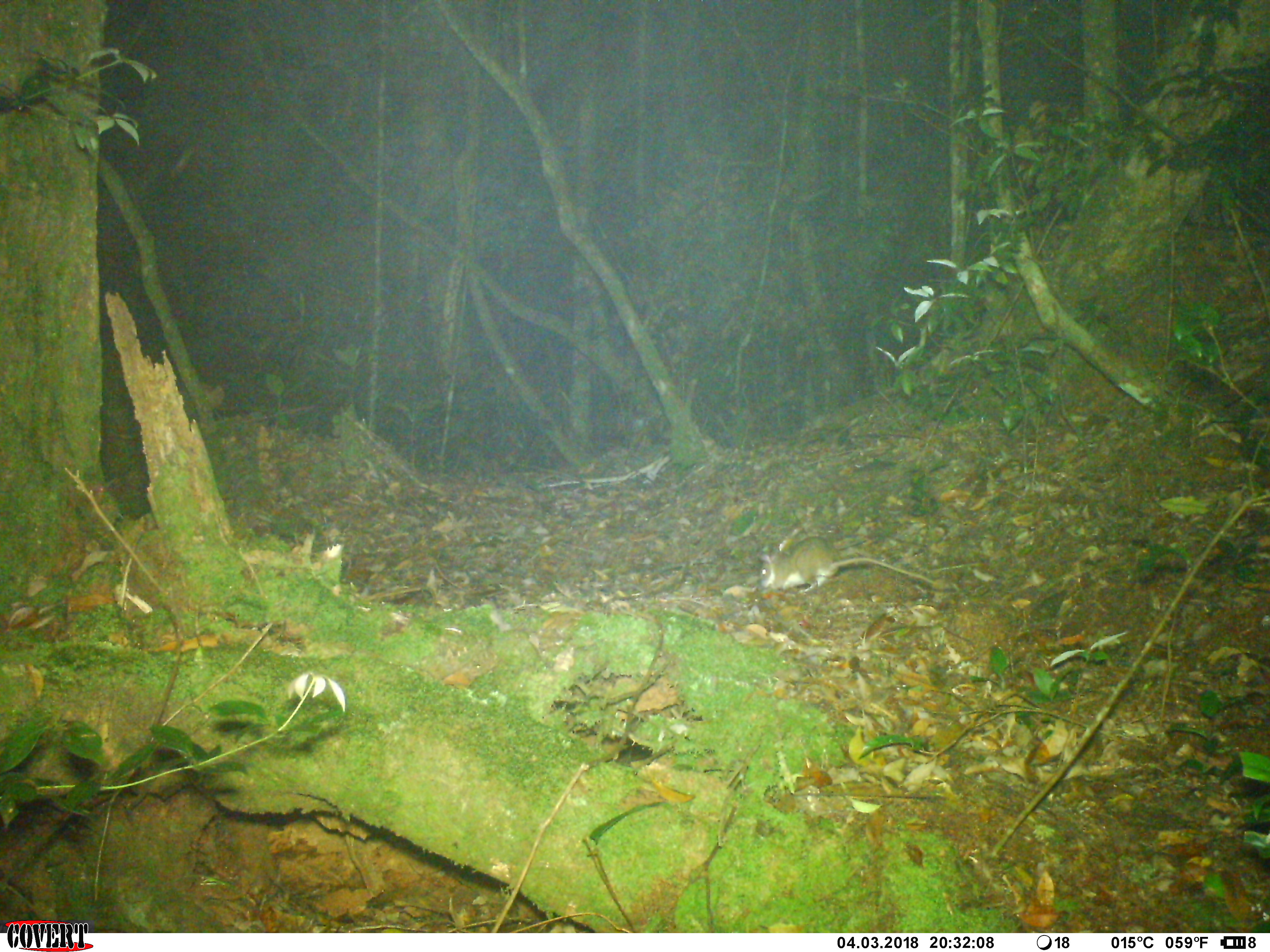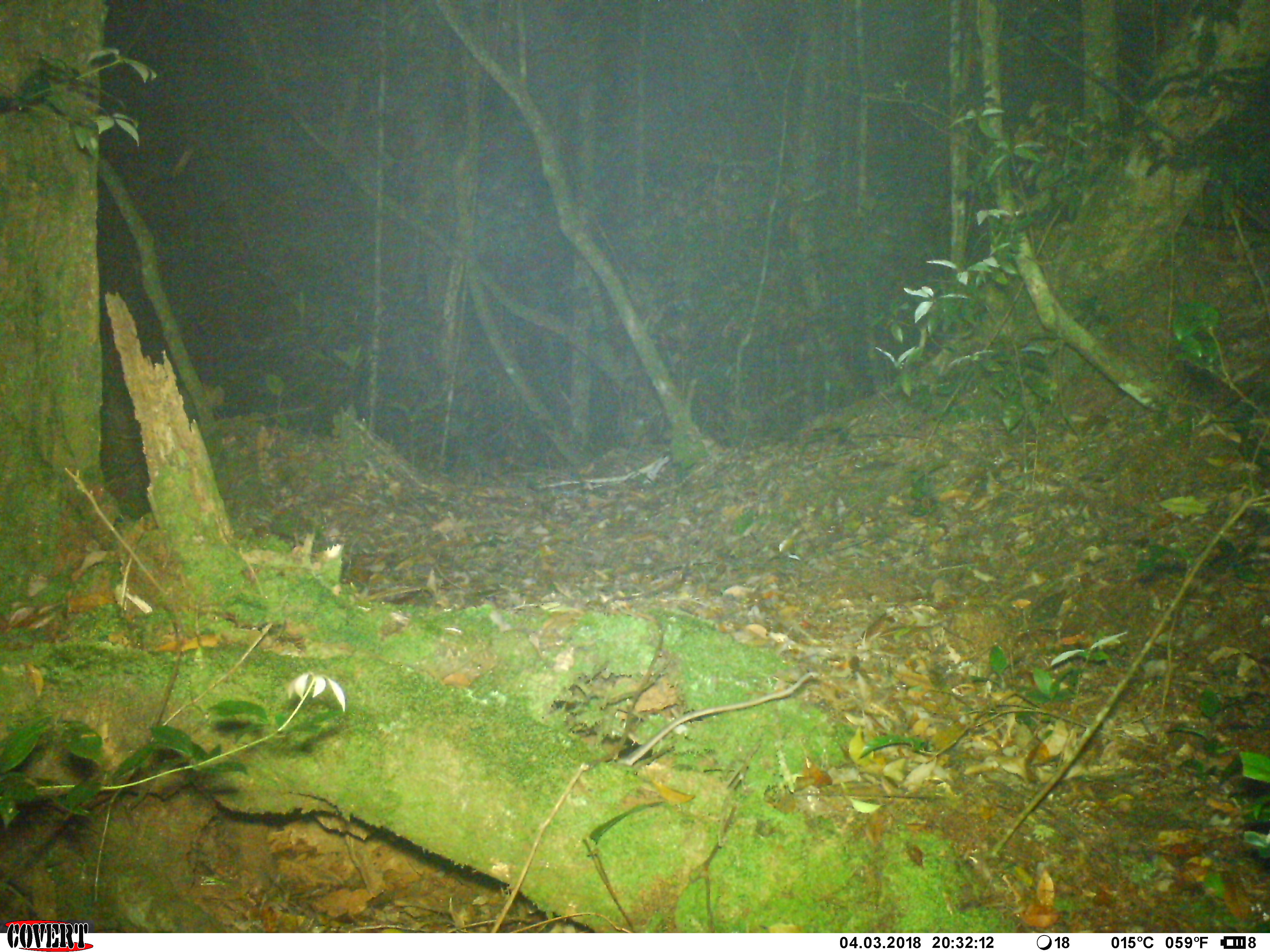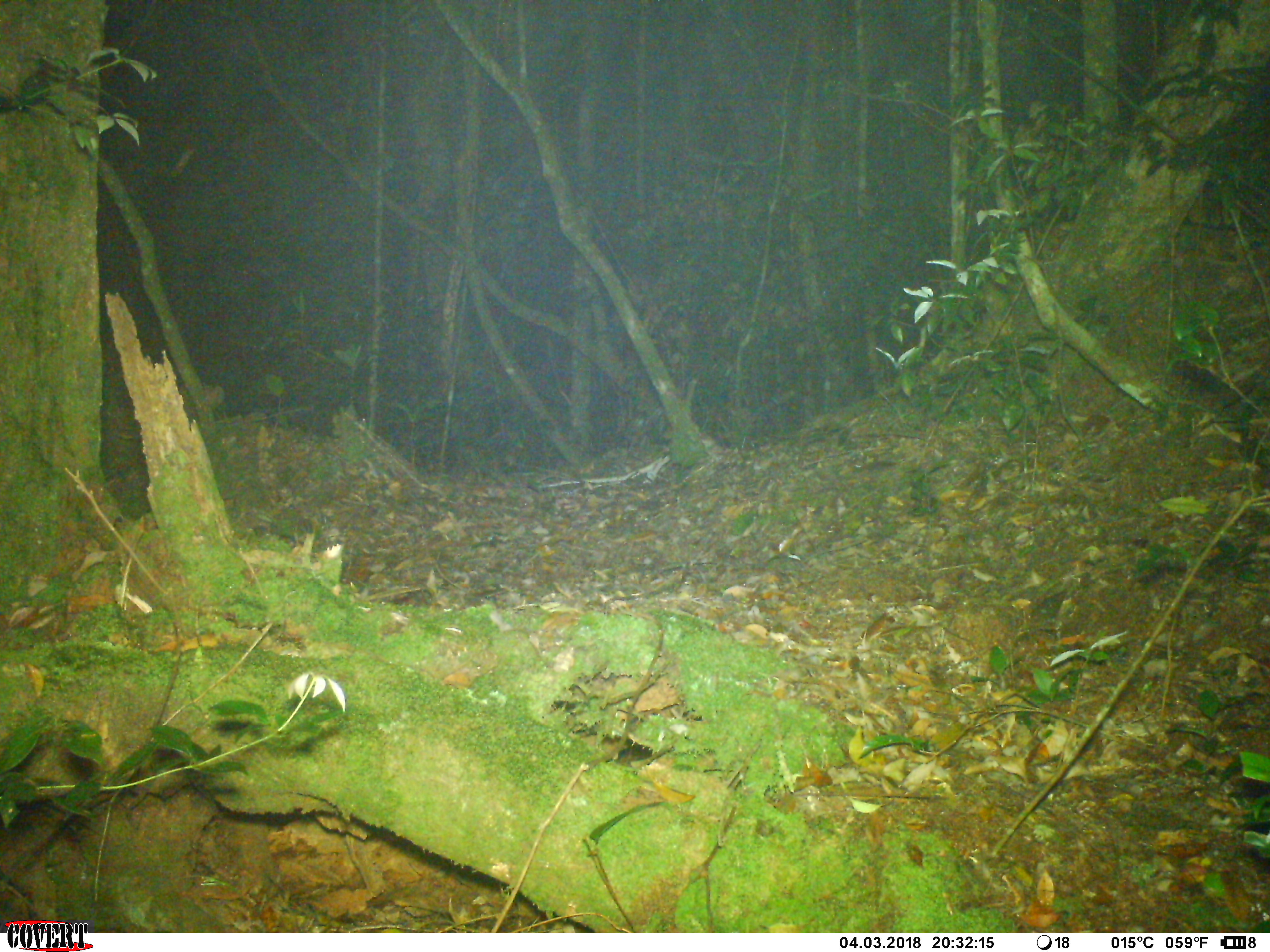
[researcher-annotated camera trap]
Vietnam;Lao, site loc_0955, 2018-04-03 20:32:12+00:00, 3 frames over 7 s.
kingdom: Animalia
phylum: Chordata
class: Mammalia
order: Rodentia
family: Muridae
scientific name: Muridae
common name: old-world mice and rats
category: unidentified murid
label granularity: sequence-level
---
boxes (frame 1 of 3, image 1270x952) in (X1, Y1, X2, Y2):
unidentified murid: (756, 534, 936, 595)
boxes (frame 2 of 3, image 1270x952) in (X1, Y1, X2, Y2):
unidentified murid: (616, 670, 814, 766)